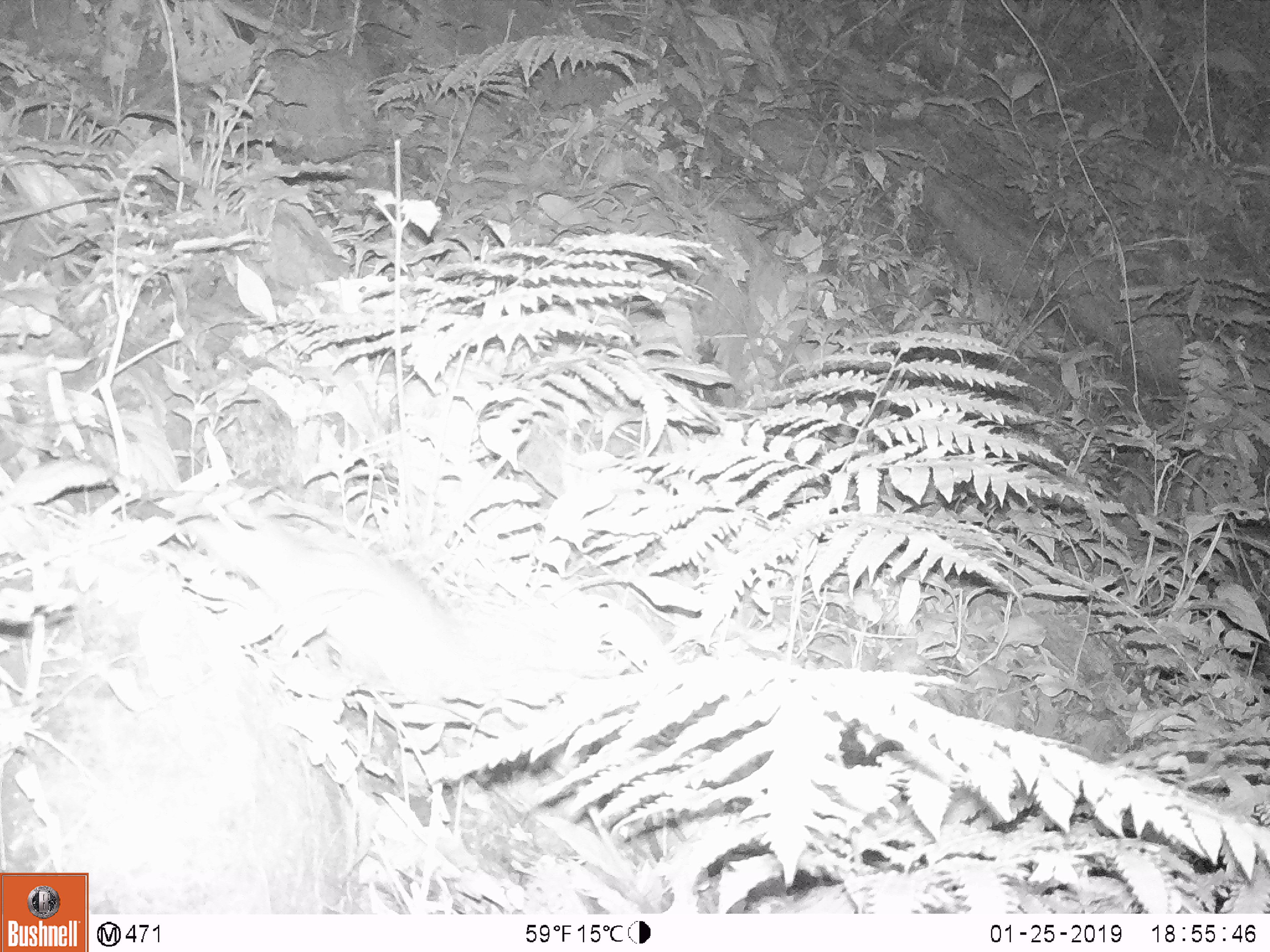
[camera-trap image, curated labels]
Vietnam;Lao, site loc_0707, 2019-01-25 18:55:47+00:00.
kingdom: Animalia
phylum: Chordata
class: Mammalia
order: Rodentia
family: Muridae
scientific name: Muridae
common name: old-world mice and rats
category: unidentified murid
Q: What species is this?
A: Unidentified murid (old-world mice and rats) (Muridae).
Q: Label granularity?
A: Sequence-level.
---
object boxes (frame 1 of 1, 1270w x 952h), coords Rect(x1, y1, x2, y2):
unidentified murid: Rect(180, 510, 485, 700)